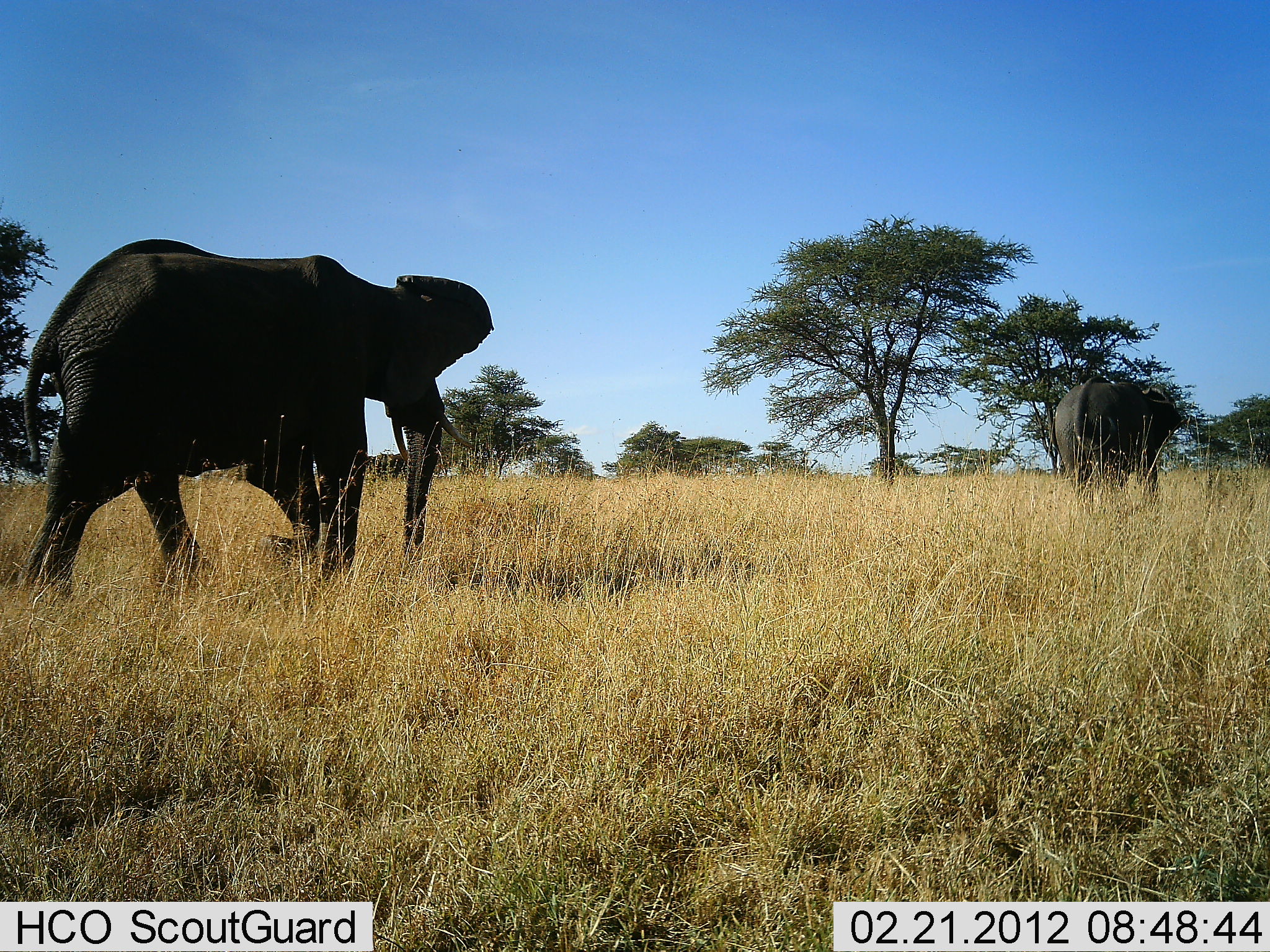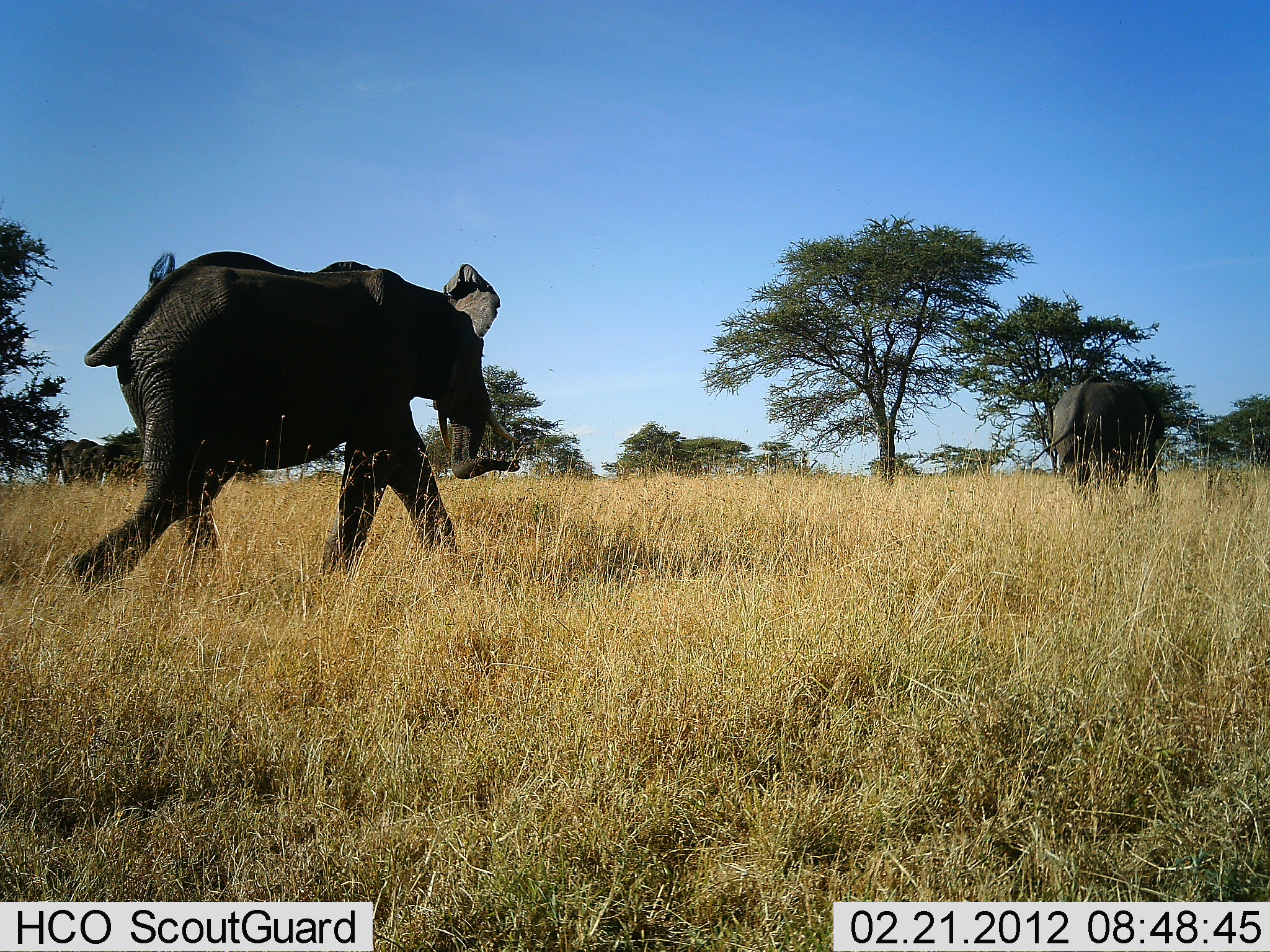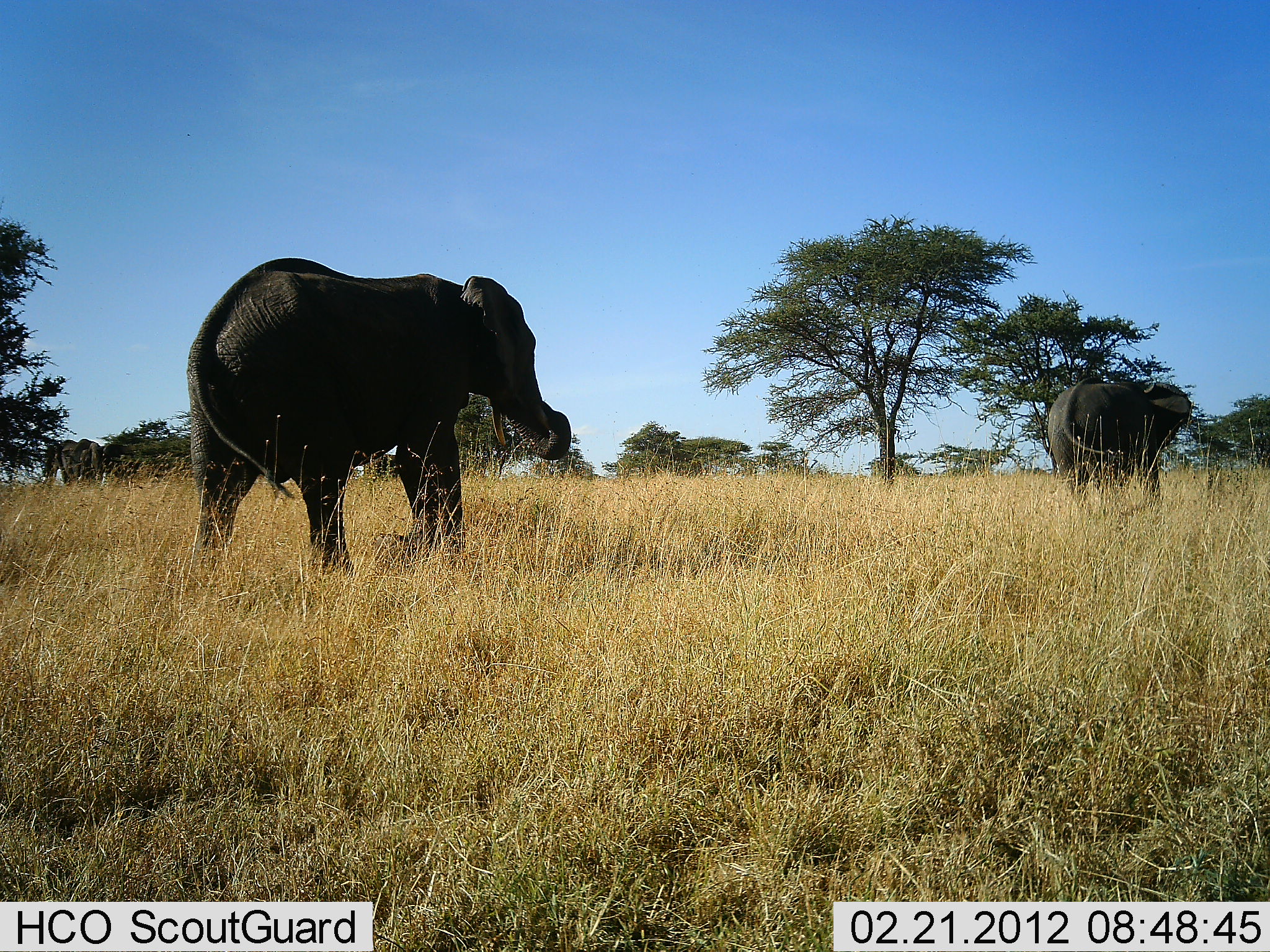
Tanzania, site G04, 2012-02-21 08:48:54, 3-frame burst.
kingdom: Animalia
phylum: Chordata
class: Mammalia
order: Proboscidea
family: Elephantidae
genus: Loxodonta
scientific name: Loxodonta africana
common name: african bush elephant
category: elephant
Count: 2.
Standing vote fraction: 27%.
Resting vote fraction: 0%.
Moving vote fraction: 100%.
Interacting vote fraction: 0%.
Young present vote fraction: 5%.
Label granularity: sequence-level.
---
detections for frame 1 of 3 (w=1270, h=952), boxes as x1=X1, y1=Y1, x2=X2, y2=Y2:
animal: x1=16, y1=236, x2=497, y2=611; x1=1052, y1=376, x2=1184, y2=508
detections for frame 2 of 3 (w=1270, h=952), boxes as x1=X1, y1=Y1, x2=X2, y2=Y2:
animal: x1=65, y1=249, x2=521, y2=596; x1=1027, y1=372, x2=1168, y2=507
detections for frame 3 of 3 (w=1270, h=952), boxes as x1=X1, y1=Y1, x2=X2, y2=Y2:
animal: x1=183, y1=255, x2=573, y2=578; x1=1042, y1=372, x2=1197, y2=509